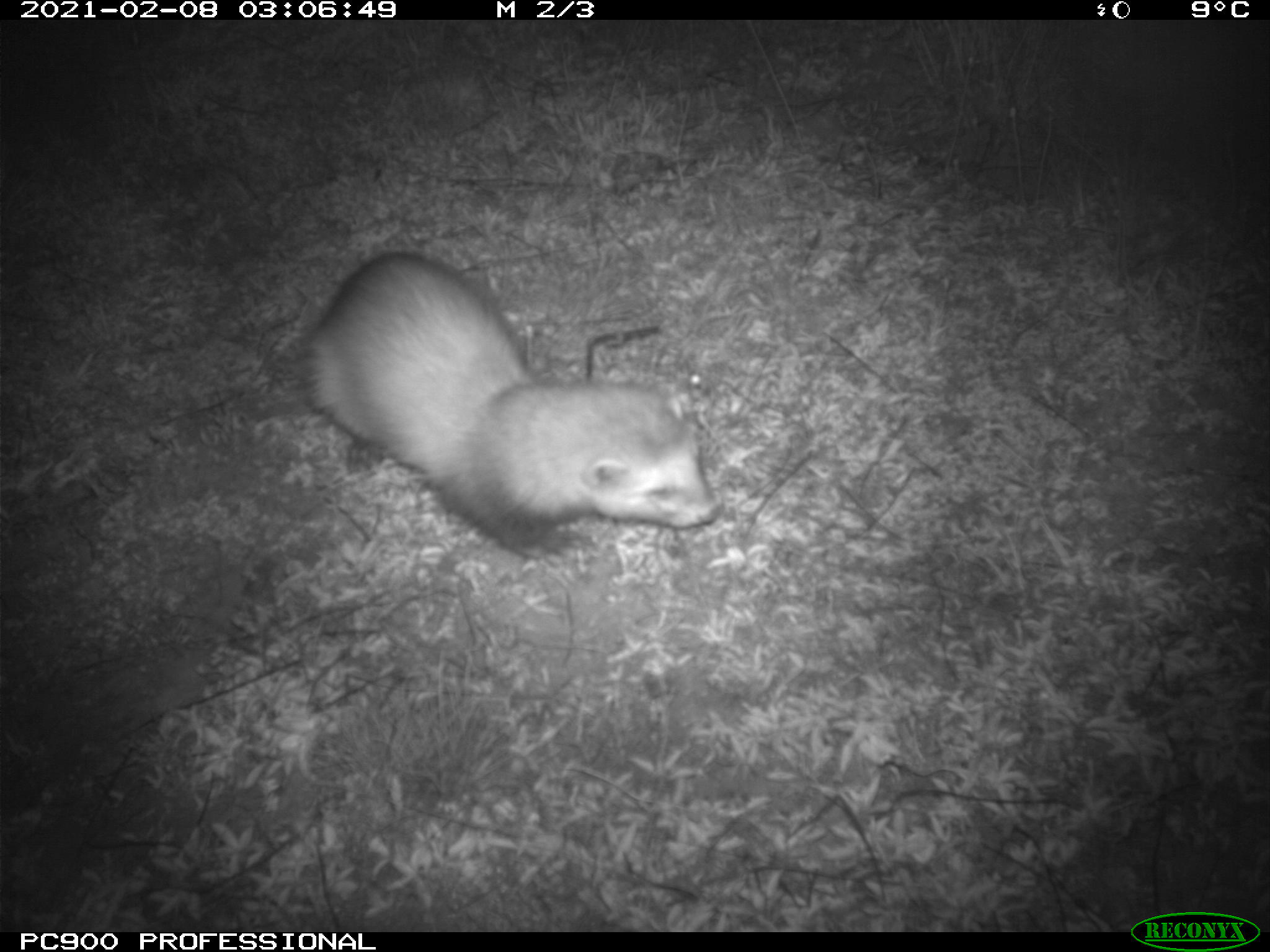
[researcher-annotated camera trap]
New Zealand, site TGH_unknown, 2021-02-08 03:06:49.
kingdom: Animalia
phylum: Chordata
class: Mammalia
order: Carnivora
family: Mustelidae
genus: Mustela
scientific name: Mustela furo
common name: ferret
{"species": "ferret (Mustela furo)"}